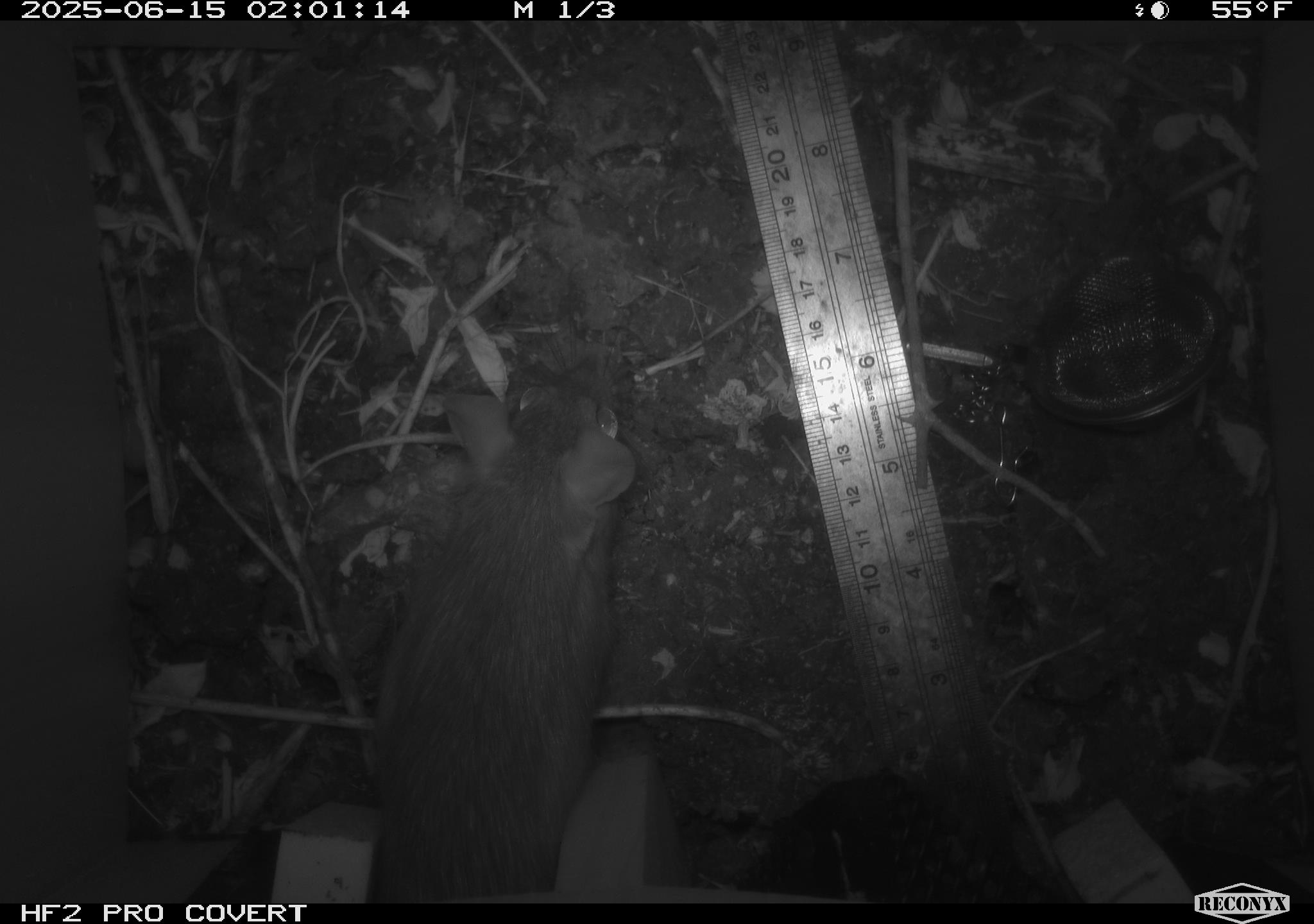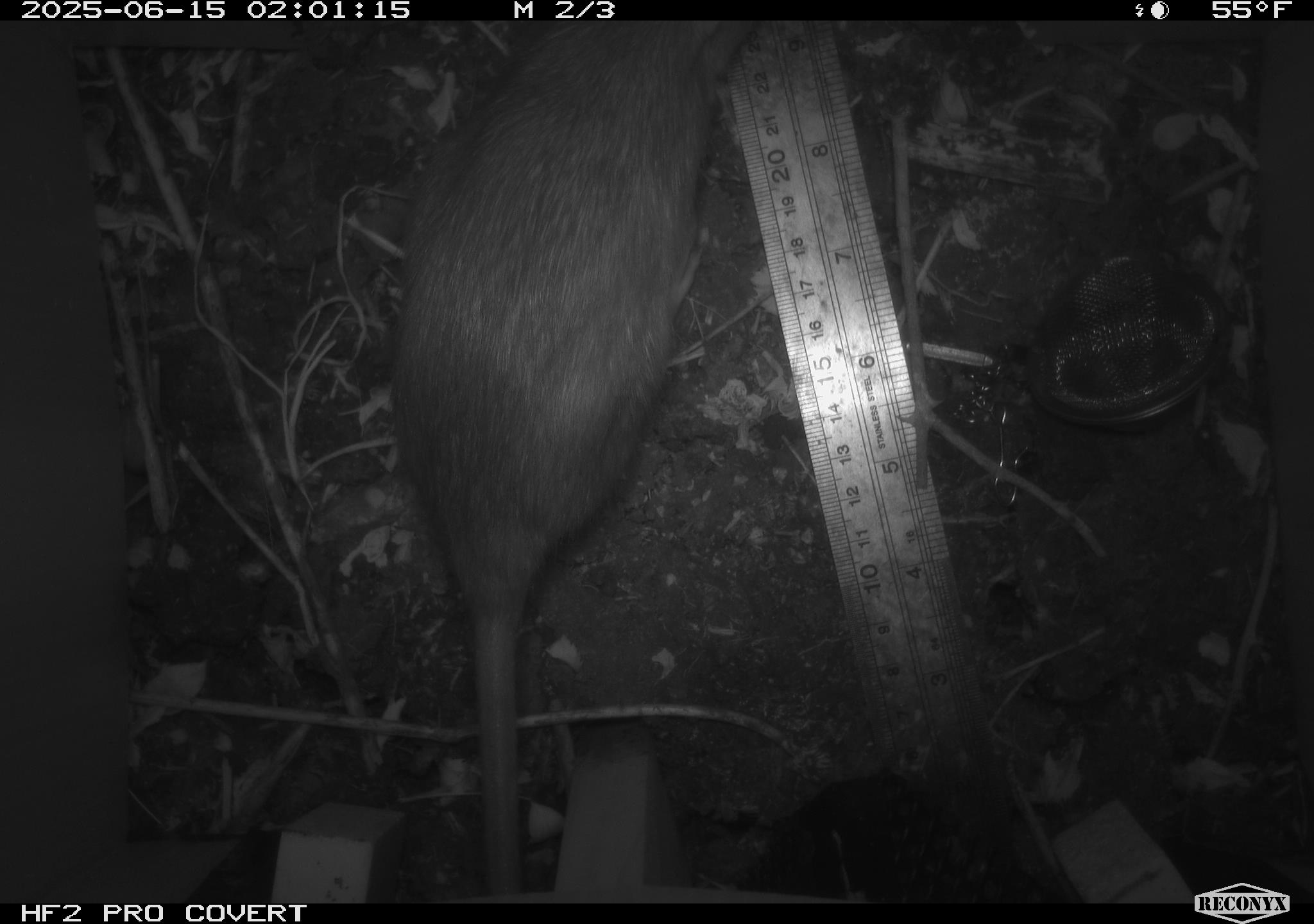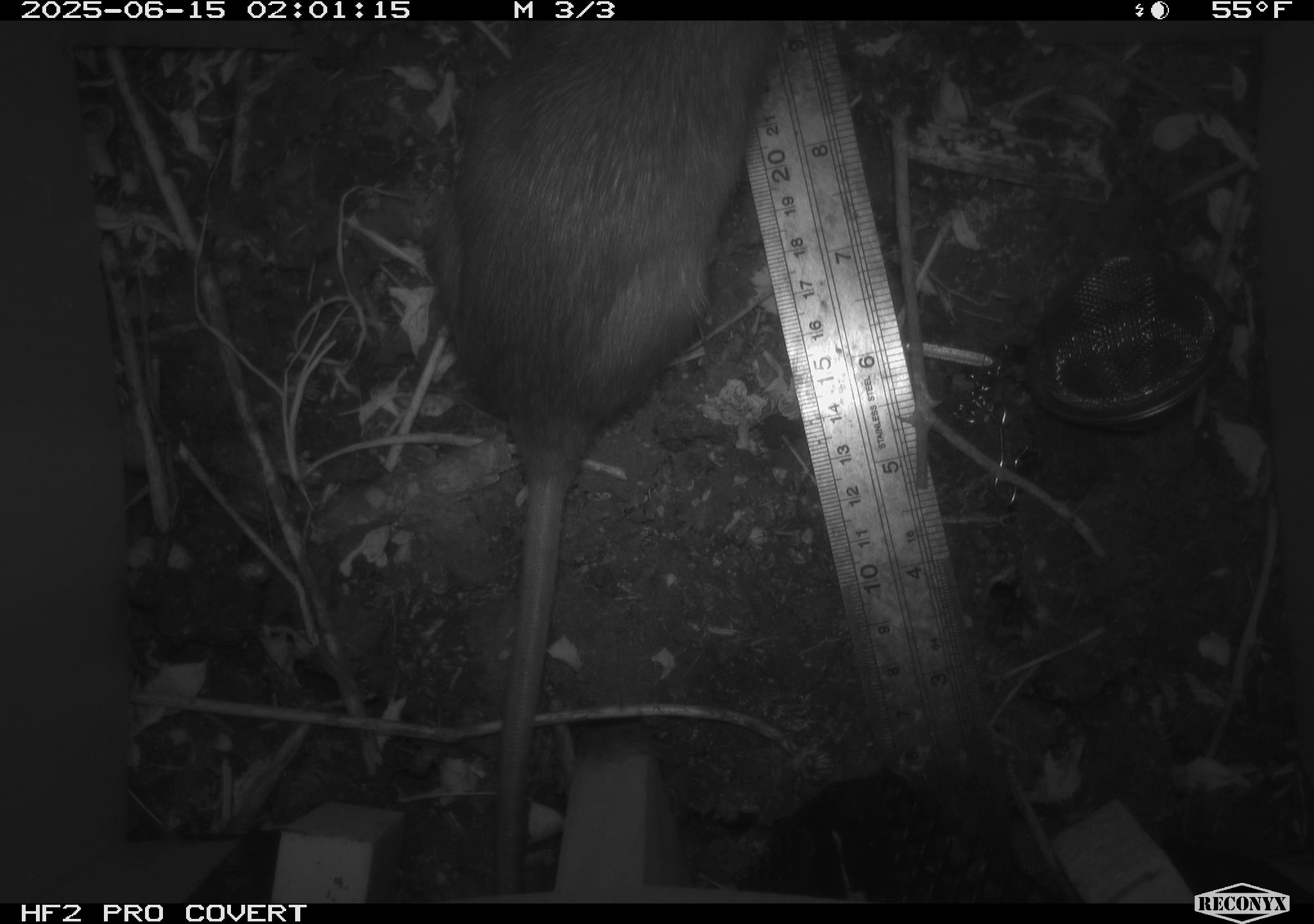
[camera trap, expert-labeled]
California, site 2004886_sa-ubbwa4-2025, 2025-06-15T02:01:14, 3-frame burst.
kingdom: Animalia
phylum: Chordata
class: Mammalia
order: Rodentia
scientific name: Rodentia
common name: rodent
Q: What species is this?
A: Rodent (Rodentia).